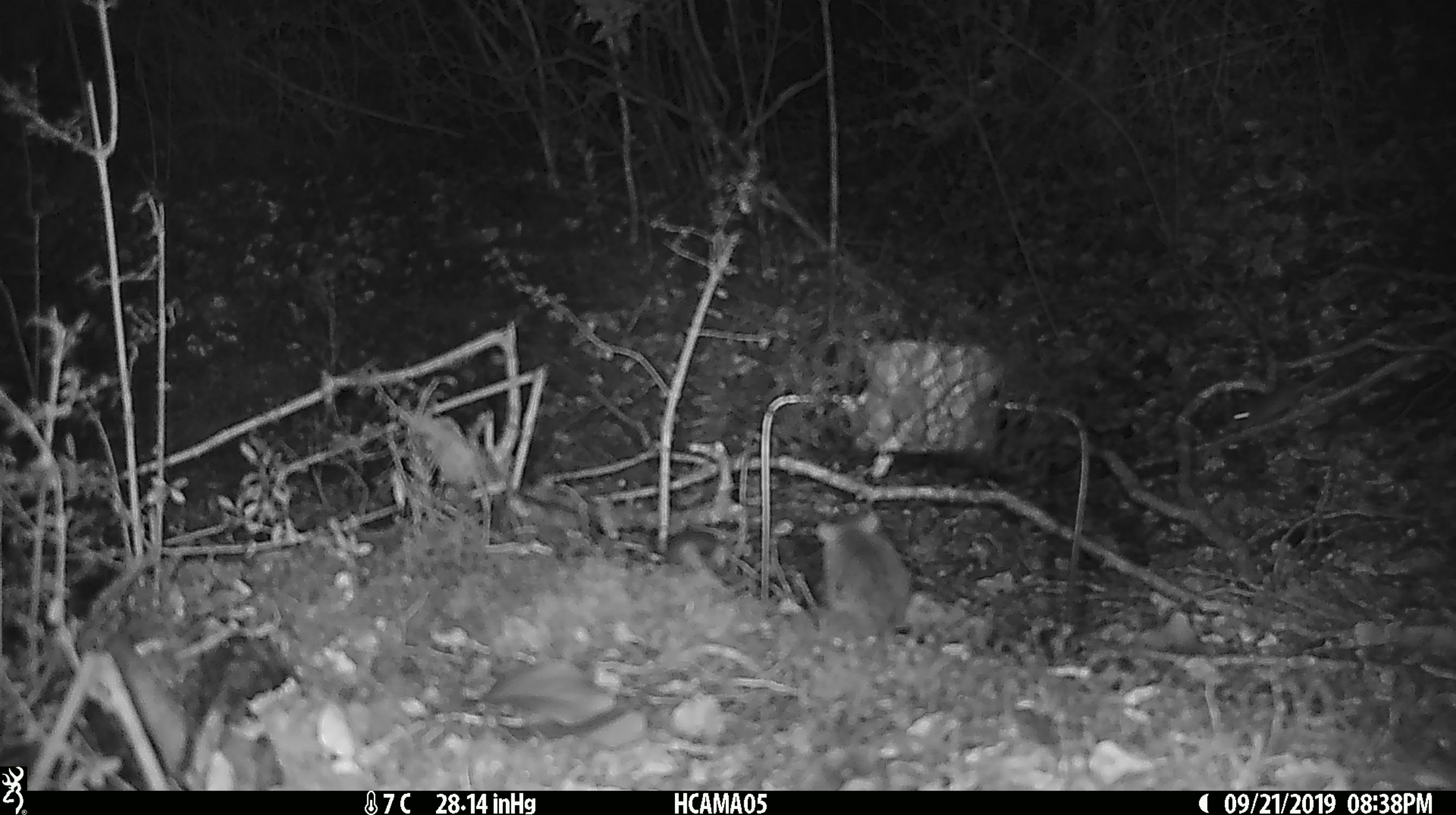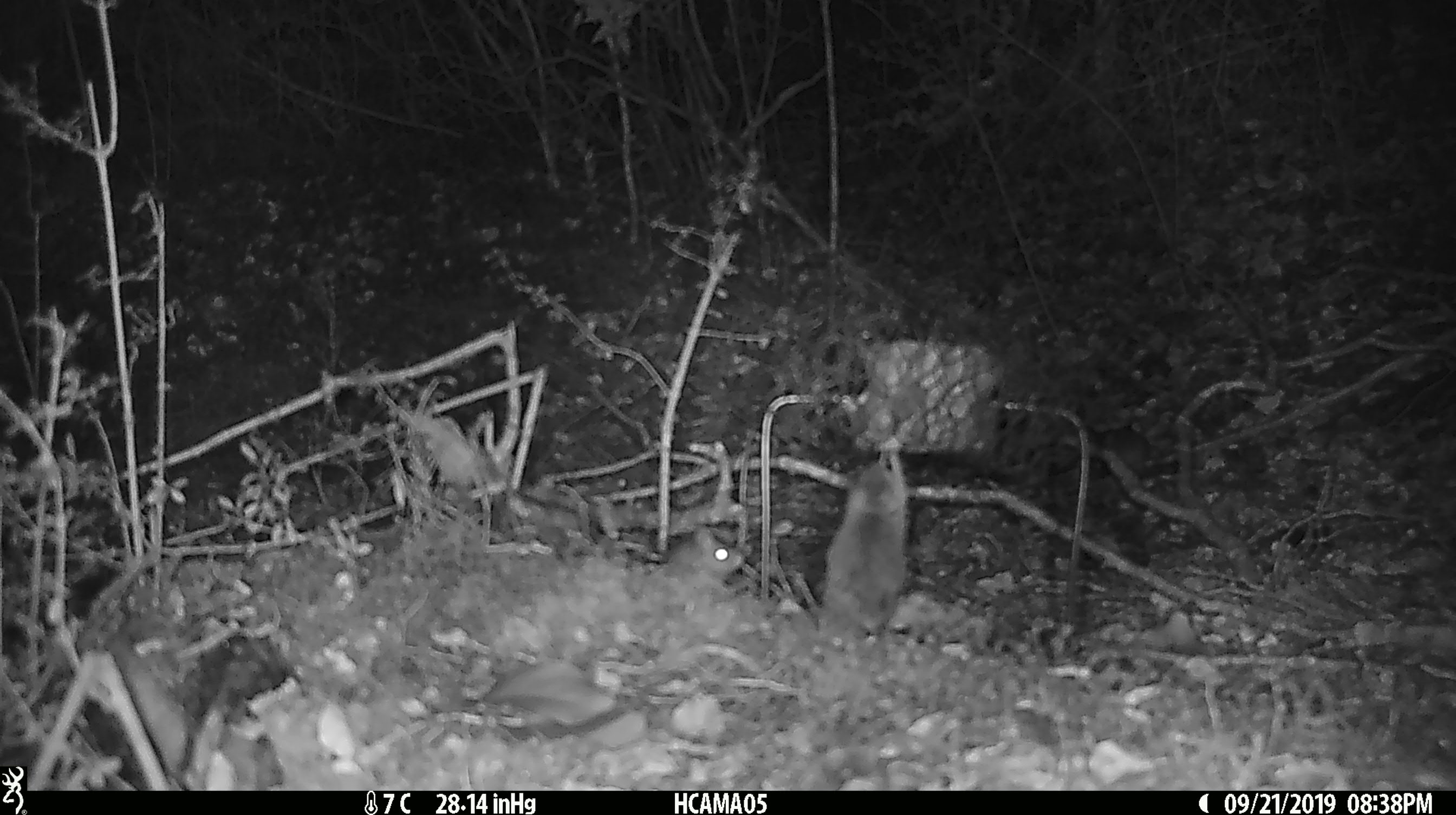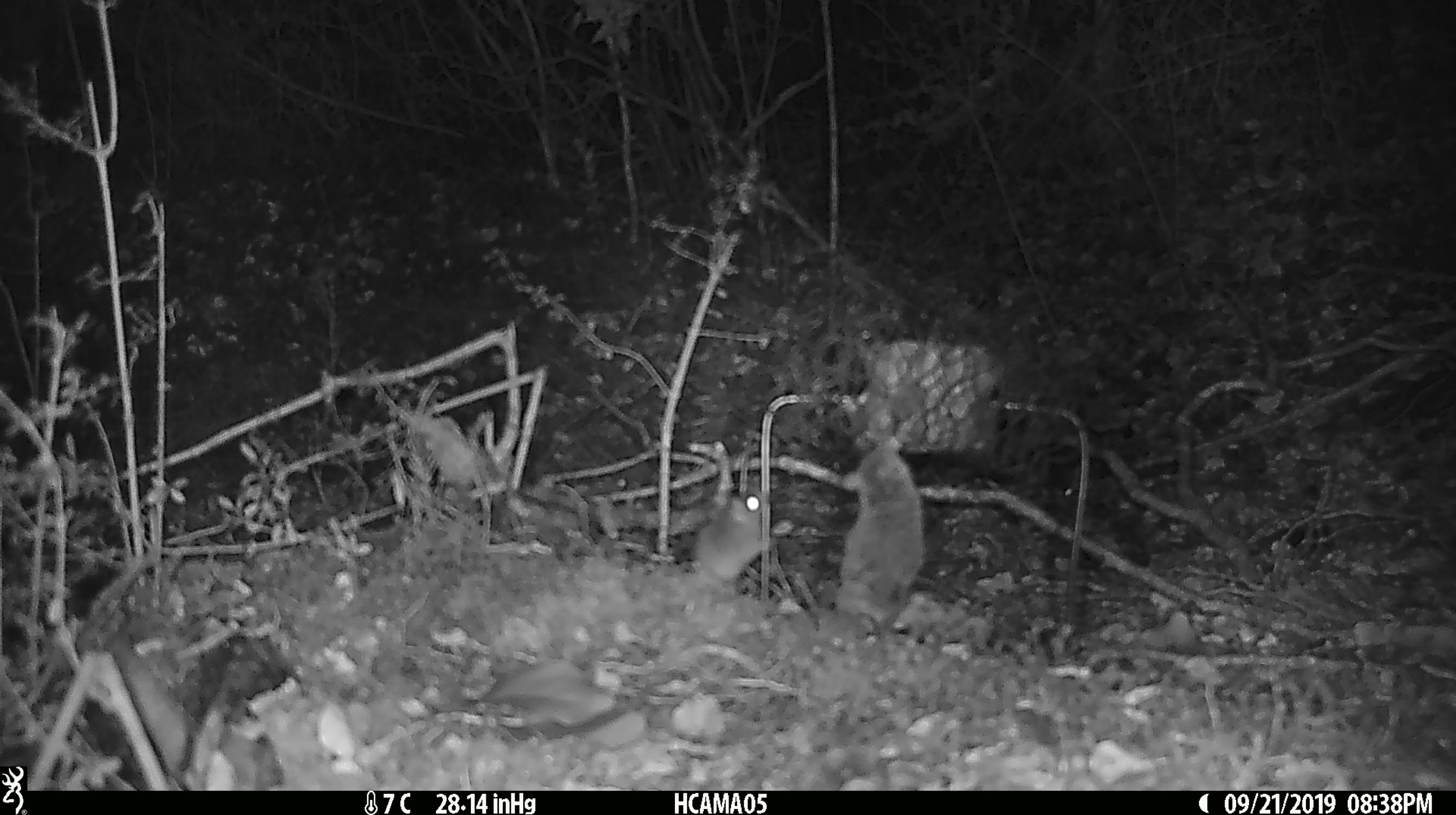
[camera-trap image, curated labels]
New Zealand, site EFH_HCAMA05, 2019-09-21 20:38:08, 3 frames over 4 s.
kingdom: Animalia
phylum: Chordata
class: Mammalia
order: Rodentia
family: Muridae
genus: Mus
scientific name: Mus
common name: mouse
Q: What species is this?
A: Mouse (Mus).